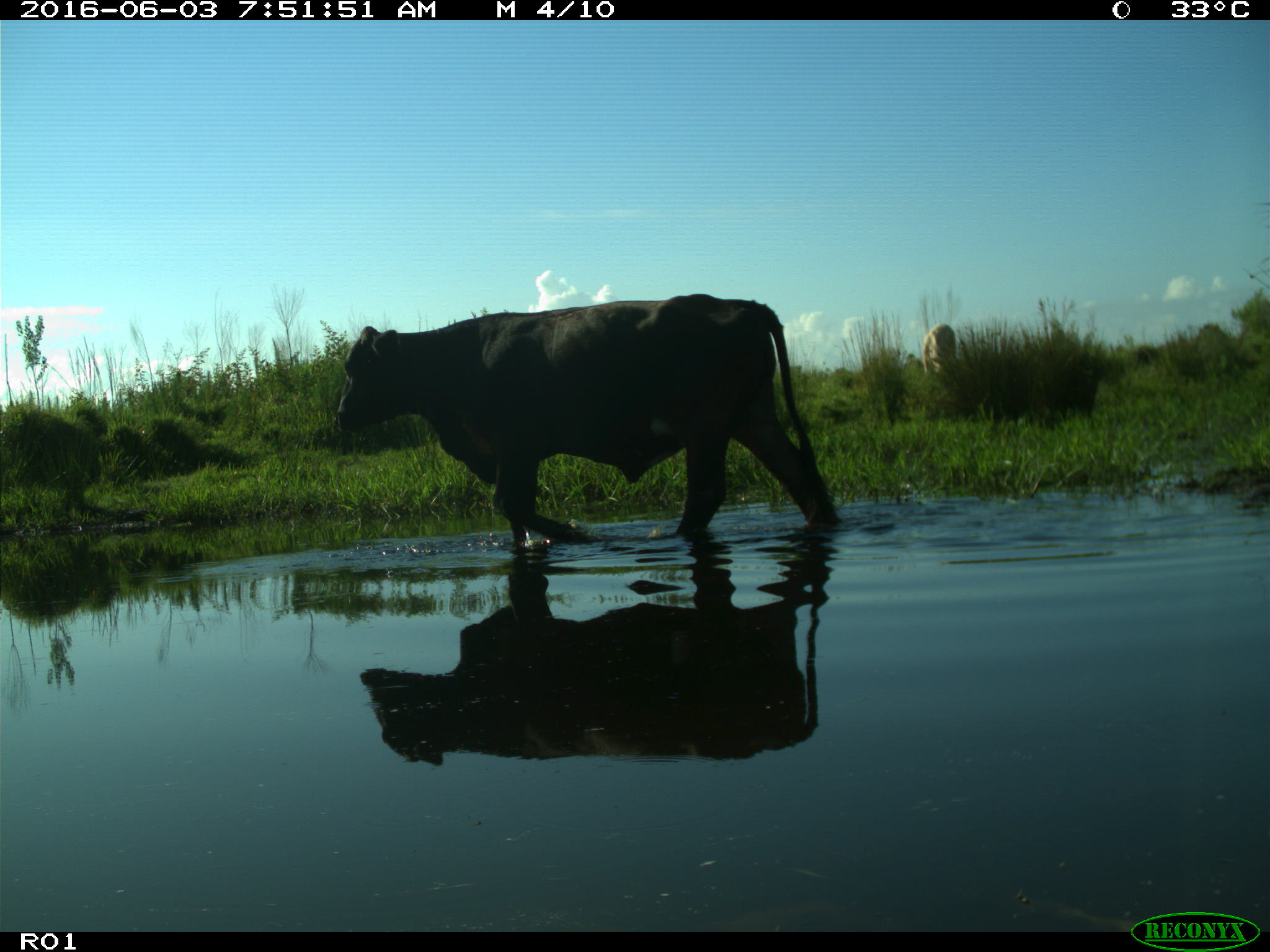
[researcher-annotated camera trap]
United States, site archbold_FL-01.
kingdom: Animalia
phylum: Chordata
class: Mammalia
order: Artiodactyla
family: Bovidae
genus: Bos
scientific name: Bos taurus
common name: domestic cow